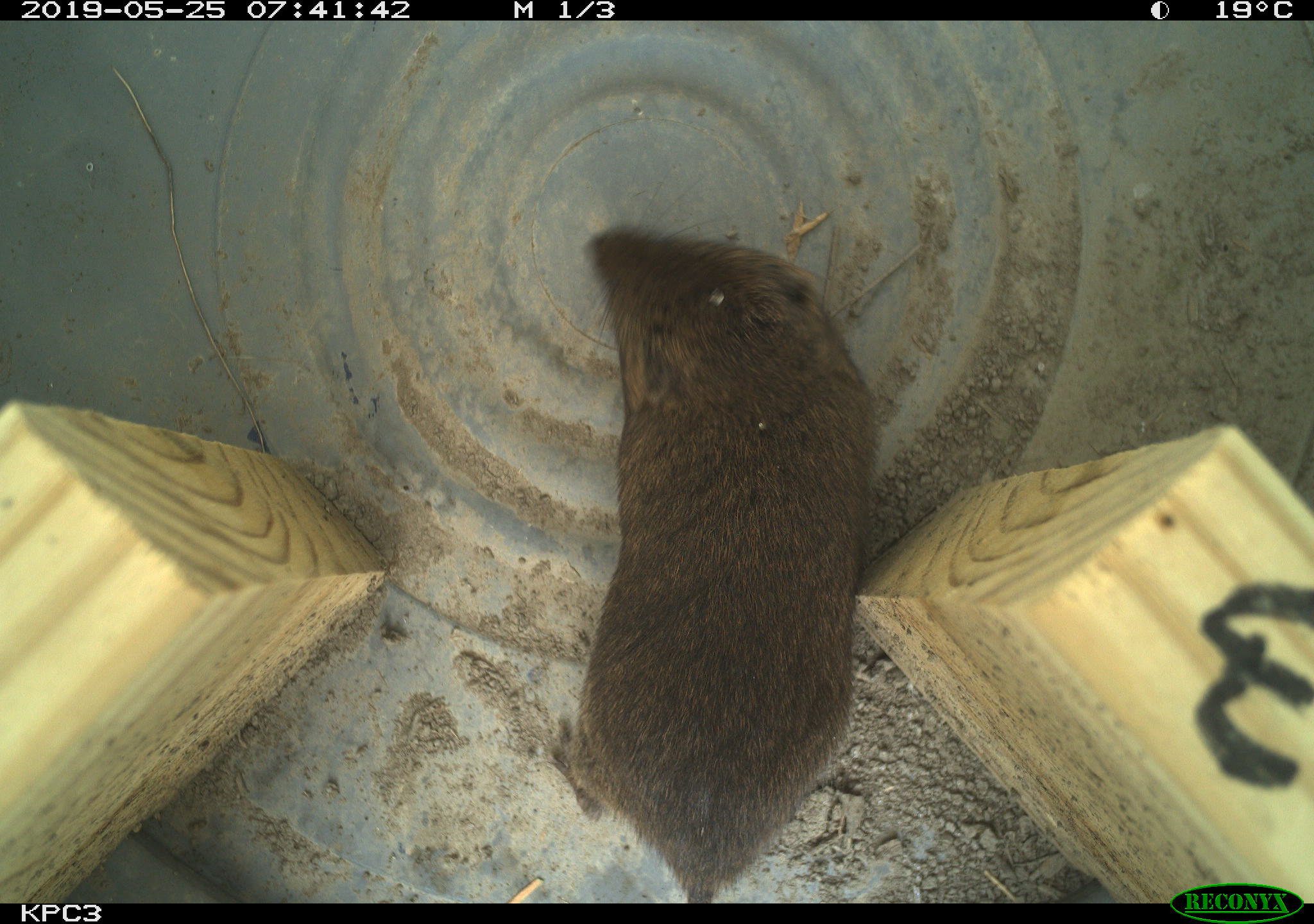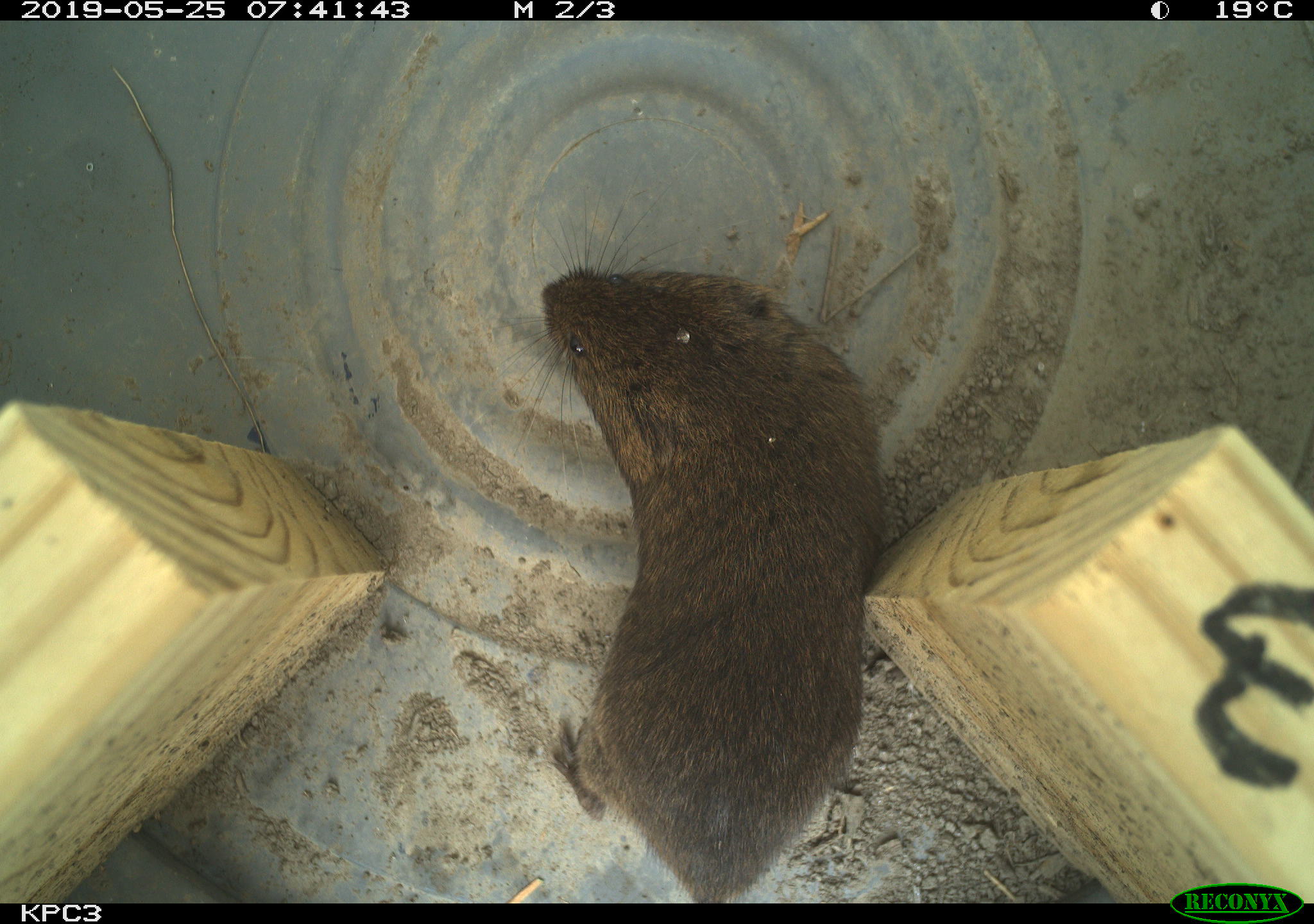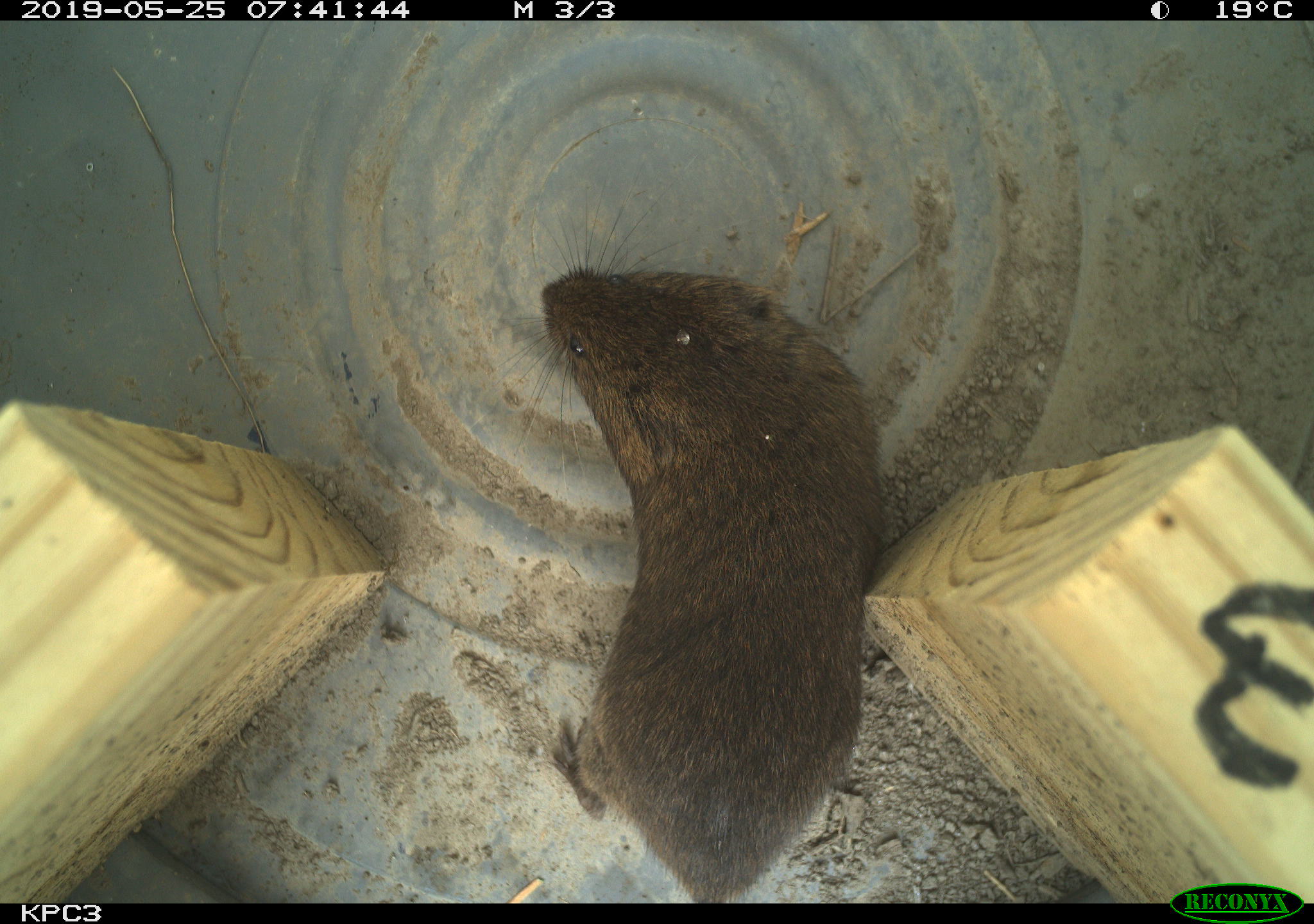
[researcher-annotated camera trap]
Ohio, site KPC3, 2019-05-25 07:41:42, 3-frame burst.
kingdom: Animalia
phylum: Chordata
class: Mammalia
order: Rodentia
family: Cricetidae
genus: Microtus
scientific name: Microtus pennsylvanicus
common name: meadow vole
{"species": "meadow vole (Microtus pennsylvanicus)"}